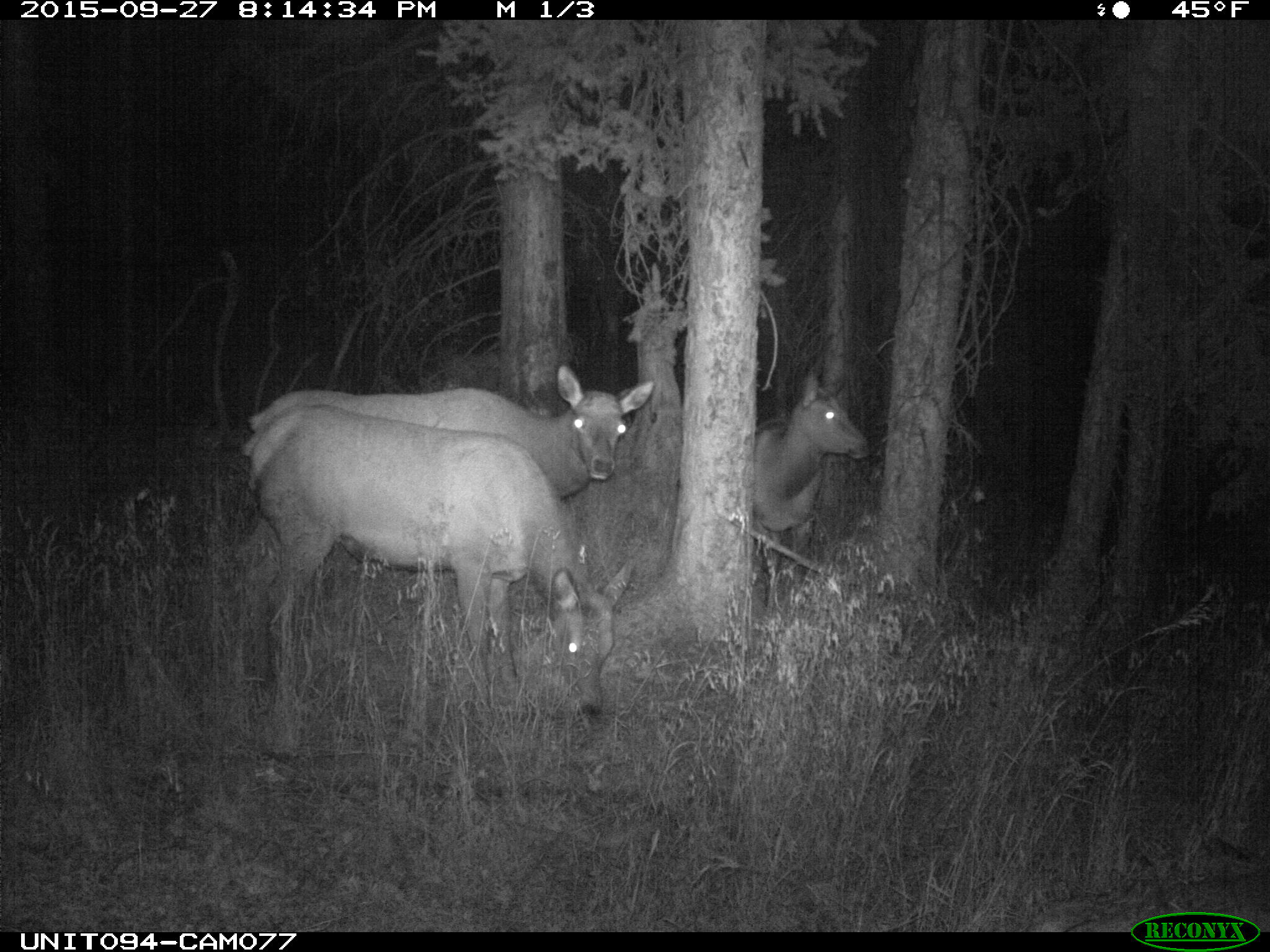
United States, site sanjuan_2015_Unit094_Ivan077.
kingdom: Animalia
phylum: Chordata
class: Mammalia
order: Artiodactyla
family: Cervidae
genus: Cervus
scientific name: Cervus elaphus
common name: red deer